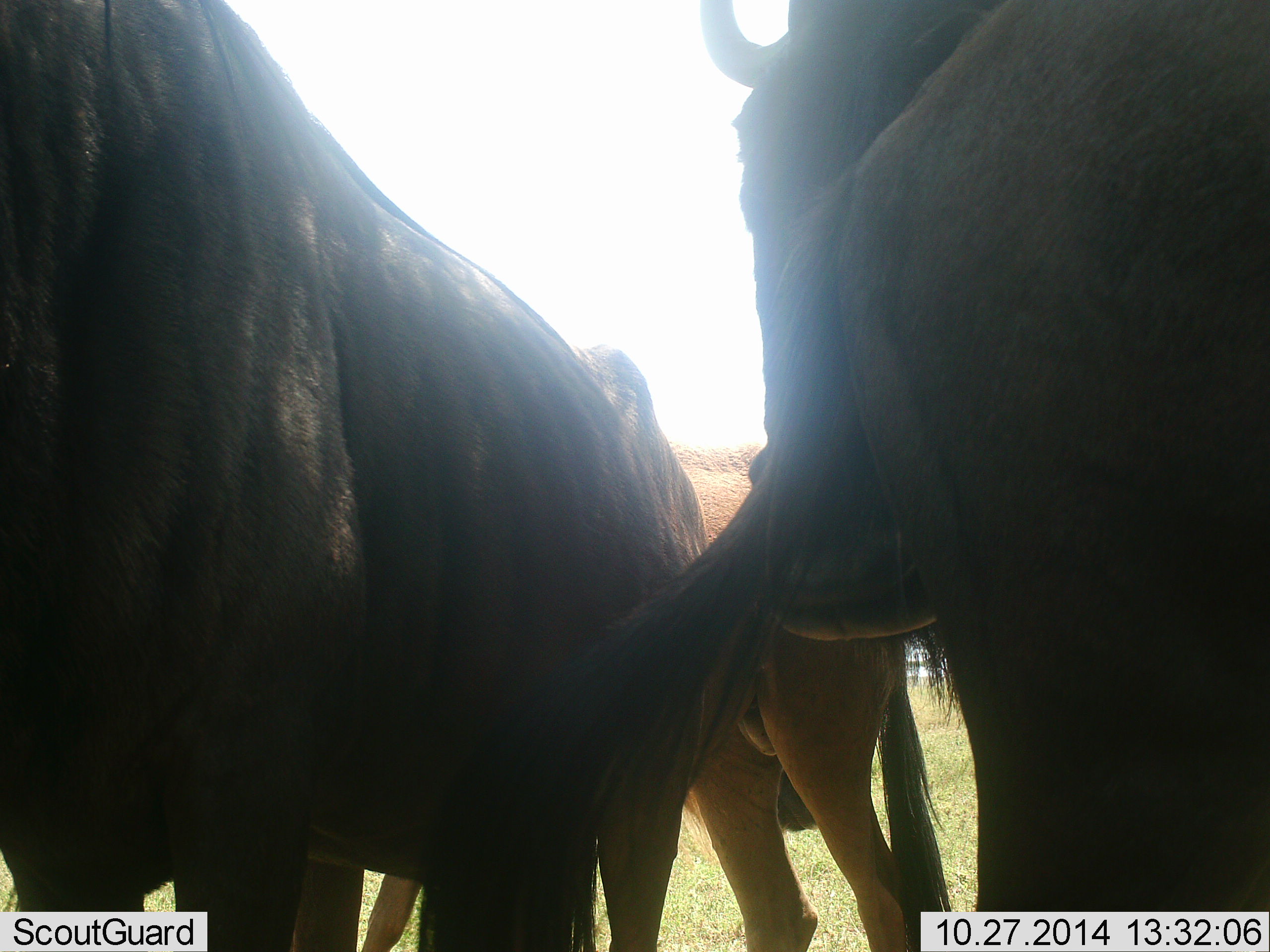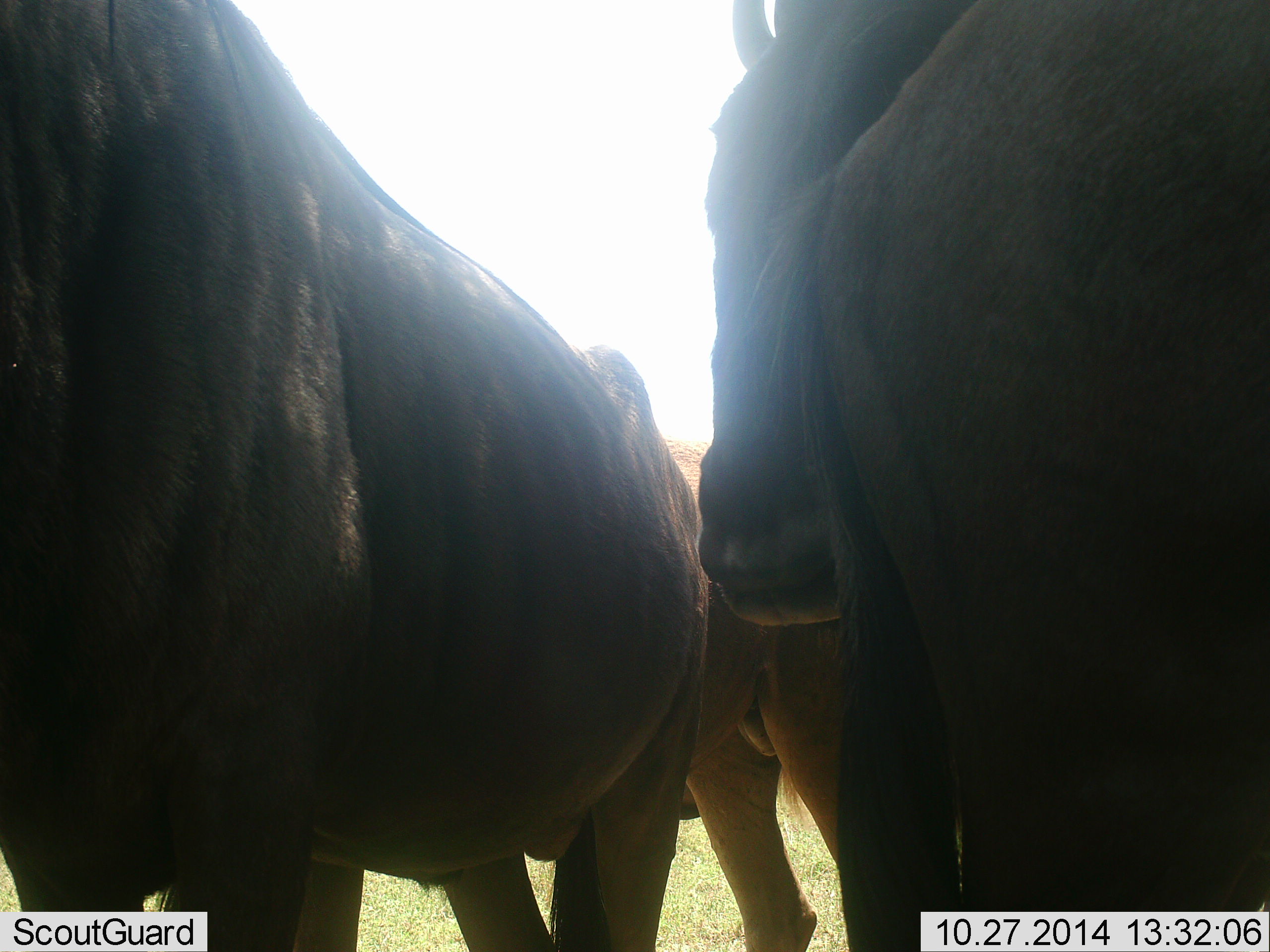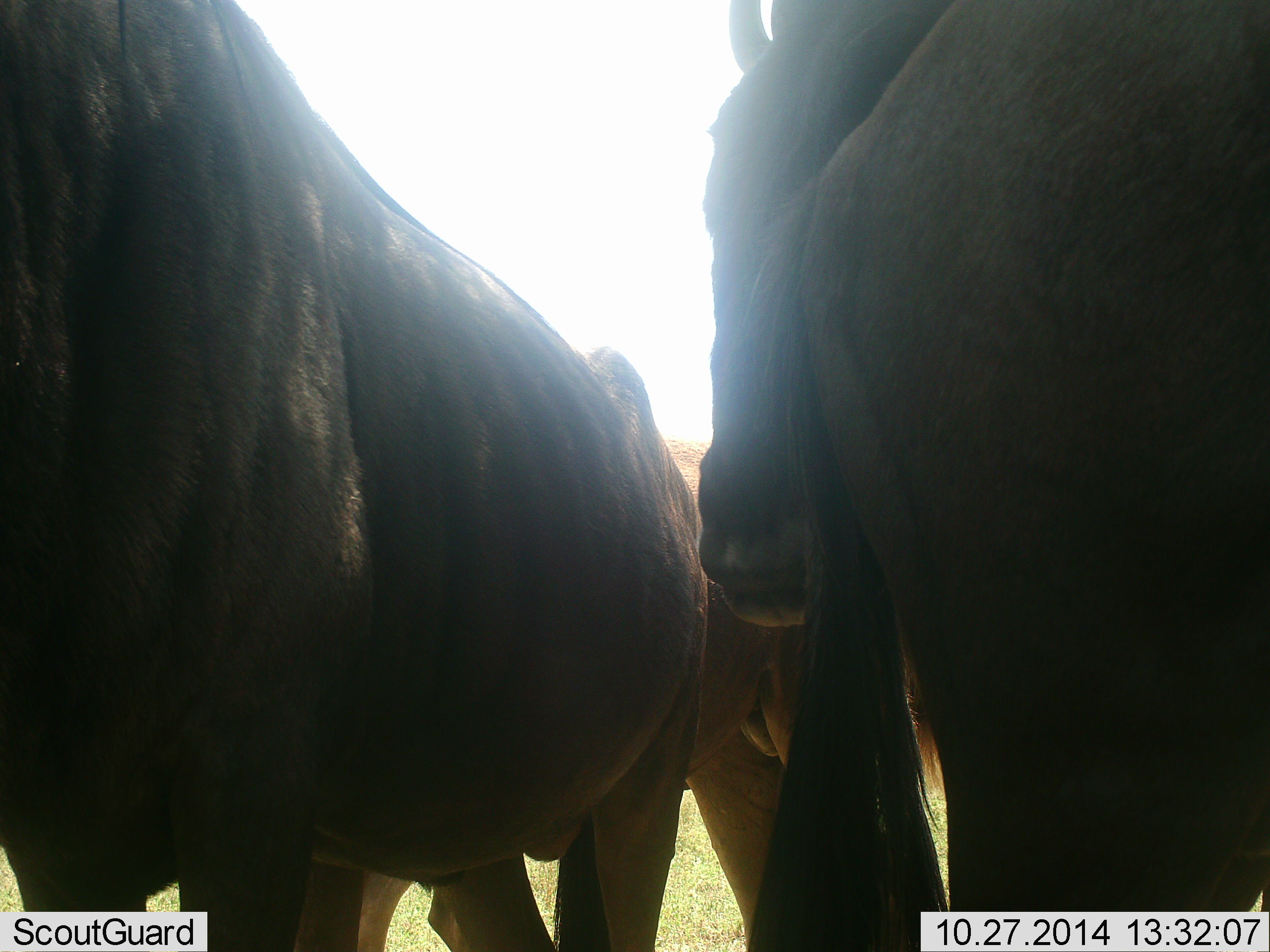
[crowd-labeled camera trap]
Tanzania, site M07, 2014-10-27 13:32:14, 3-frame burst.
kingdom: Animalia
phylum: Chordata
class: Mammalia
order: Artiodactyla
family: Bovidae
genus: Connochaetes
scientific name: Connochaetes taurinus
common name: blue wildebeest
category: wildebeest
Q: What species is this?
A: Wildebeest (blue wildebeest) (Connochaetes taurinus).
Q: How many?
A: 4.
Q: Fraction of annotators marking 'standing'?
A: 90%.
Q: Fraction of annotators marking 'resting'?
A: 0%.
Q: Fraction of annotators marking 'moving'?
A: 0%.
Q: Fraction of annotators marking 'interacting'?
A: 10%.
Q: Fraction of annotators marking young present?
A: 20%.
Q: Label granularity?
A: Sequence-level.